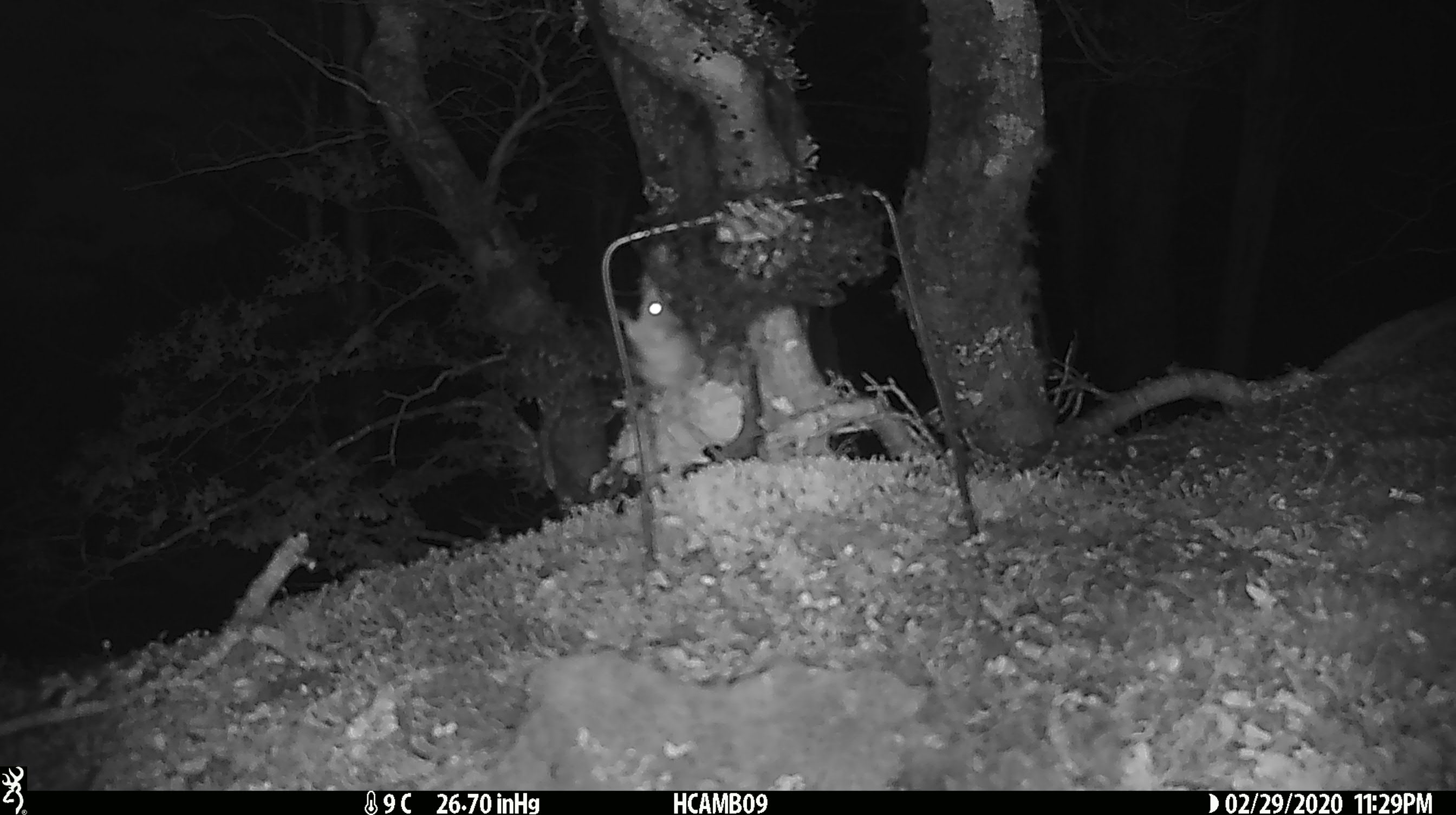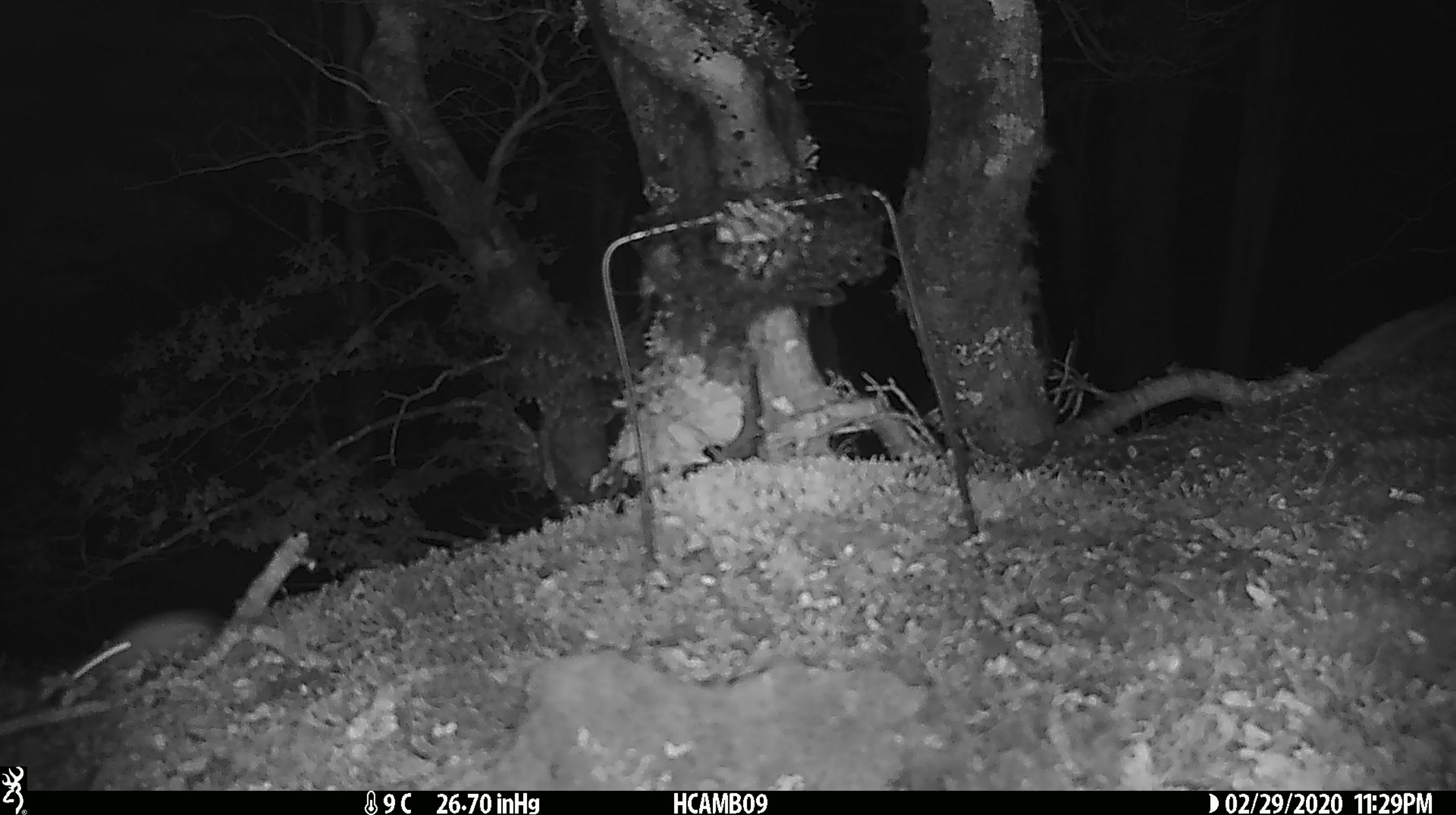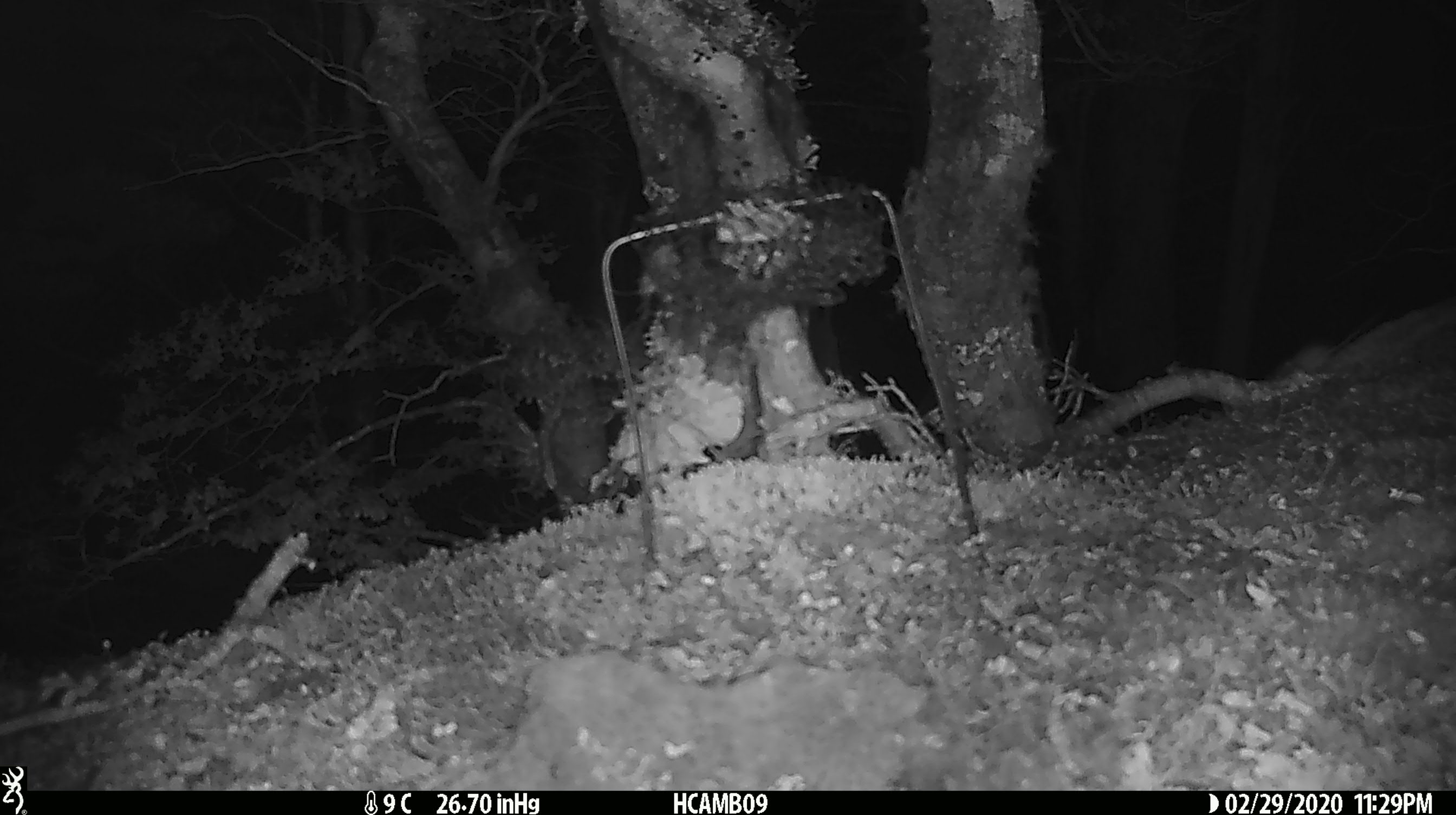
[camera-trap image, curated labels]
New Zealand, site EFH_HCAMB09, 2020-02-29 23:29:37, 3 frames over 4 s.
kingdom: Animalia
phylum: Chordata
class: Mammalia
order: Rodentia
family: Muridae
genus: Mus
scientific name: Mus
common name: mouse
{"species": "mouse (Mus)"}